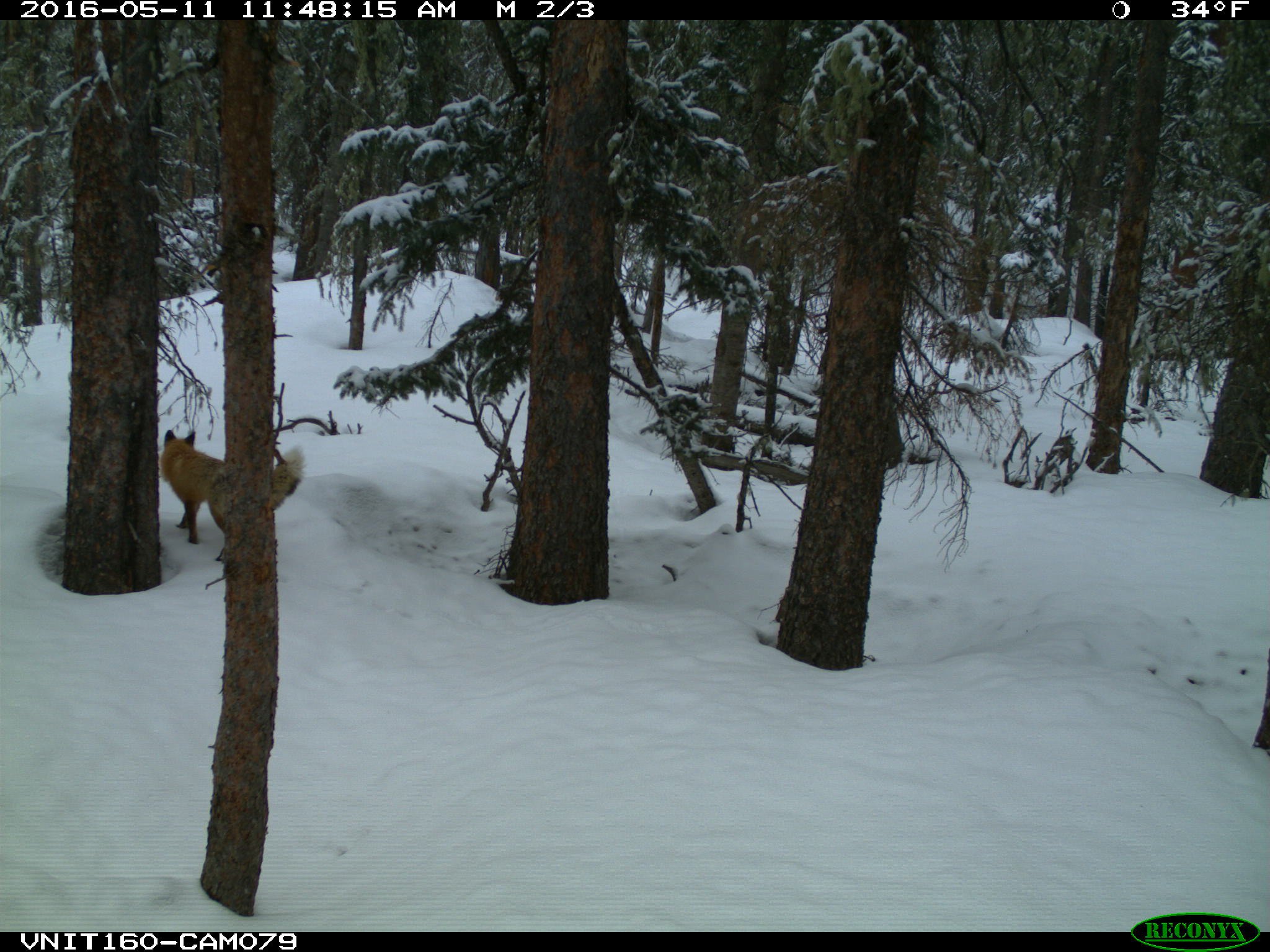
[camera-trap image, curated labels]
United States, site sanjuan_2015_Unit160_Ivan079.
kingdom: Animalia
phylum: Chordata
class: Mammalia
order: Carnivora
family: Canidae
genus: Vulpes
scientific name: Vulpes vulpes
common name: red fox